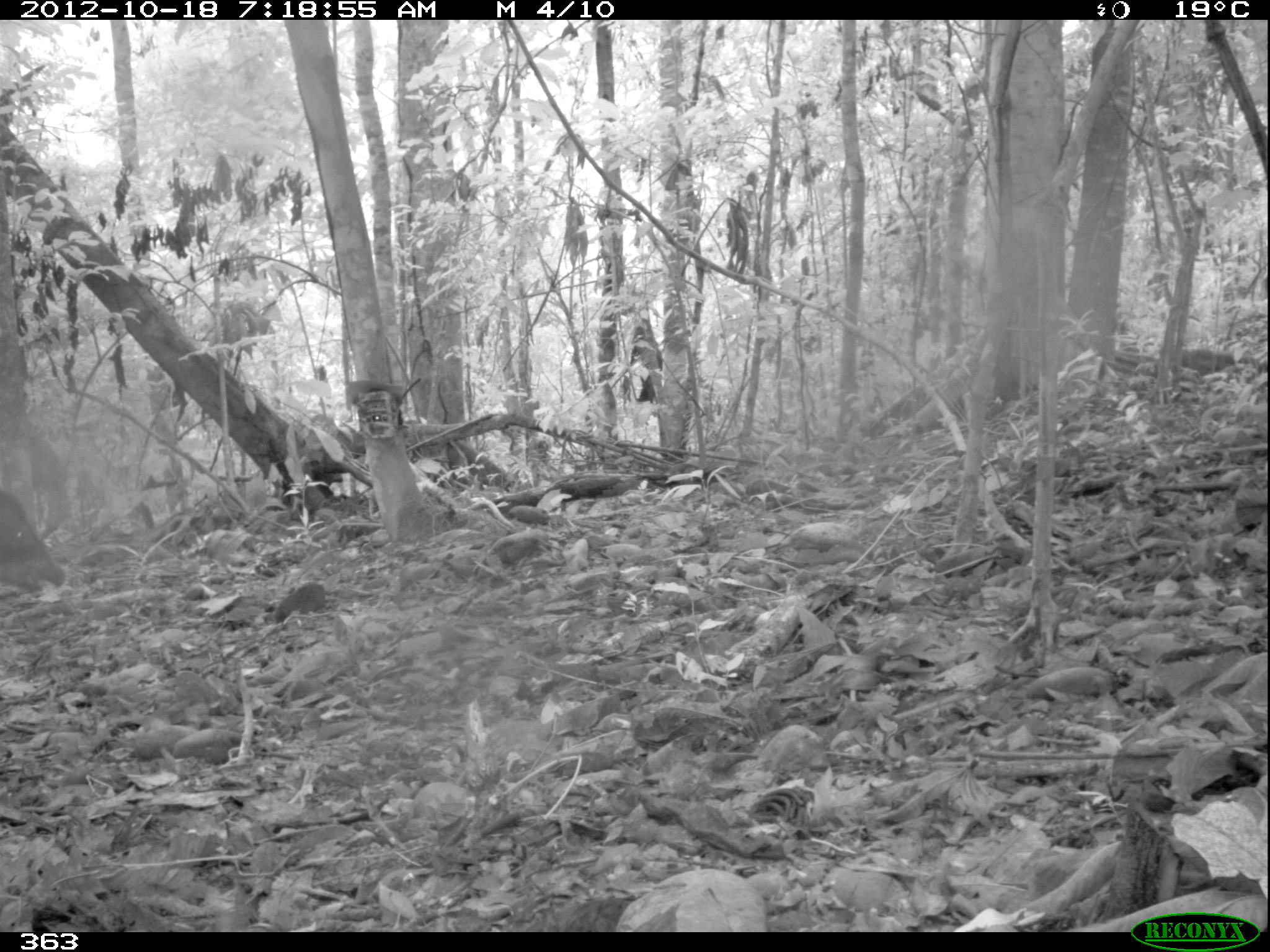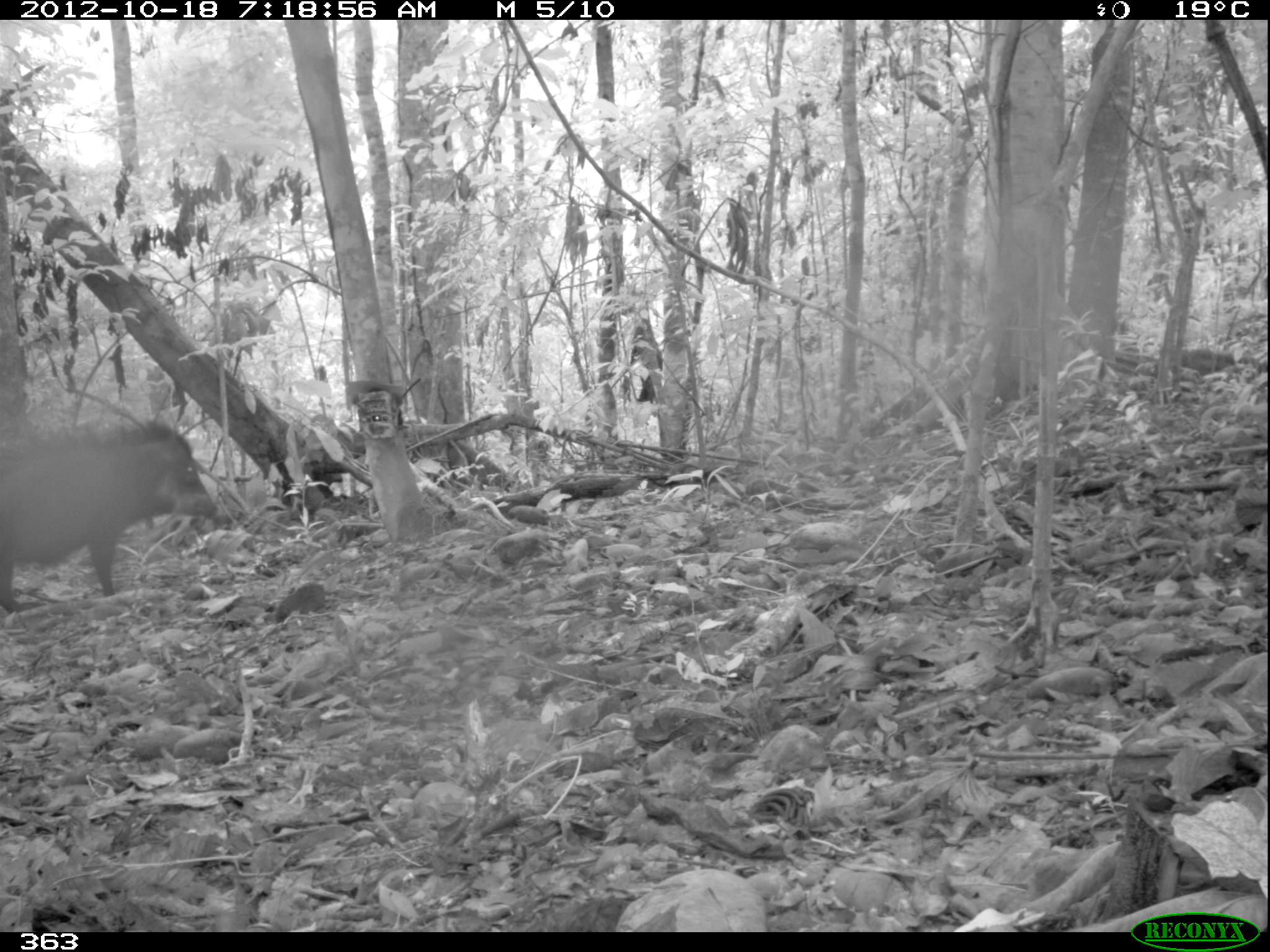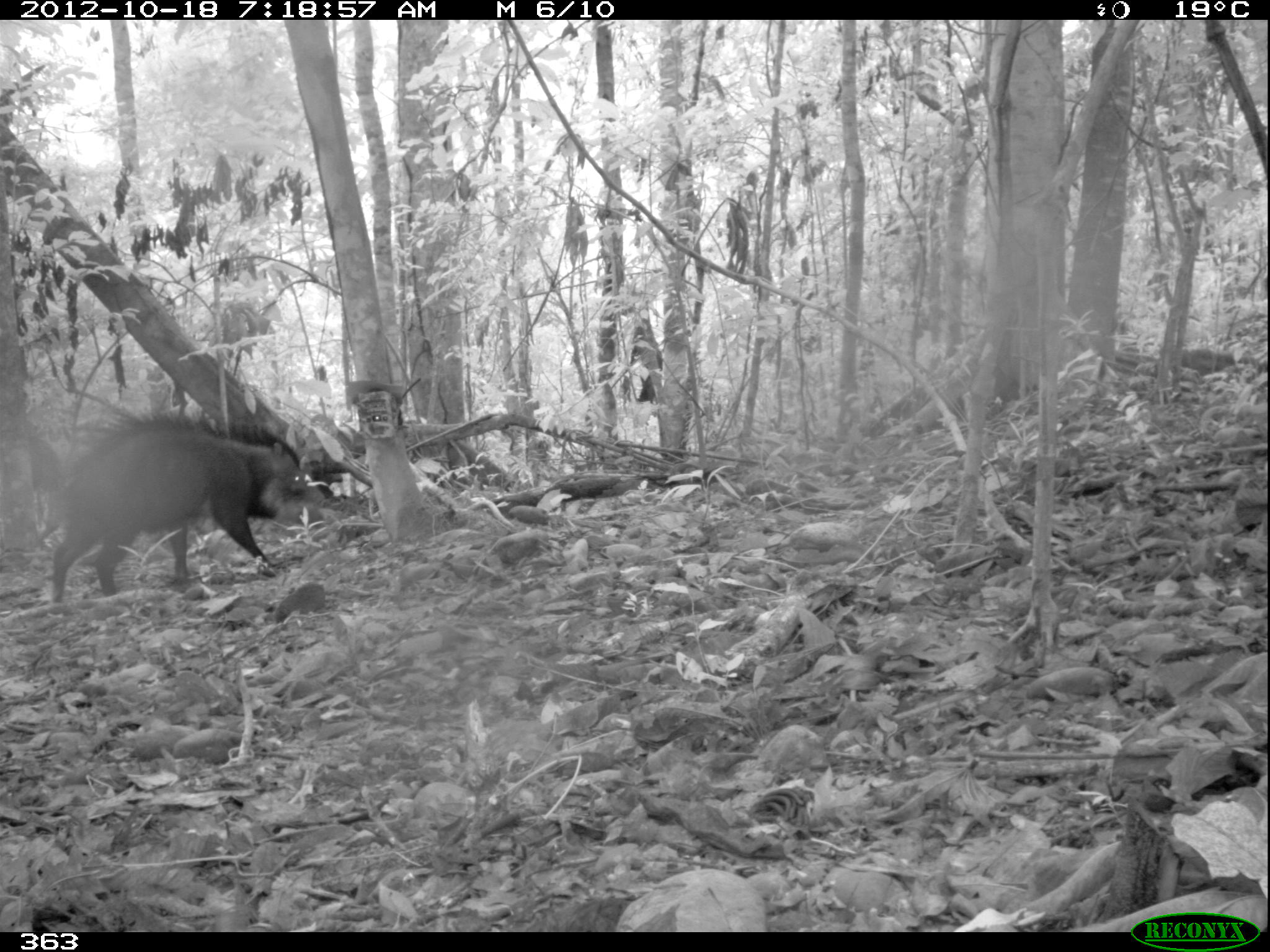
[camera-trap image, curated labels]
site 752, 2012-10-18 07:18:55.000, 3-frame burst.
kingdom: Animalia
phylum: Chordata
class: Mammalia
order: Artiodactyla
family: Tayassuidae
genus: Tayassu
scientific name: Tayassu pecari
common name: white-lipped peccary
Tayassu pecari (white-lipped peccary).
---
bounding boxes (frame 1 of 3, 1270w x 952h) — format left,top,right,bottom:
tayassu pecari: 0,489,65,591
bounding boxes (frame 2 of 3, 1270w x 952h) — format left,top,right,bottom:
tayassu pecari: 0,418,220,613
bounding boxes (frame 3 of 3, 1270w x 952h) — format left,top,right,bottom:
tayassu pecari: 42,407,328,603